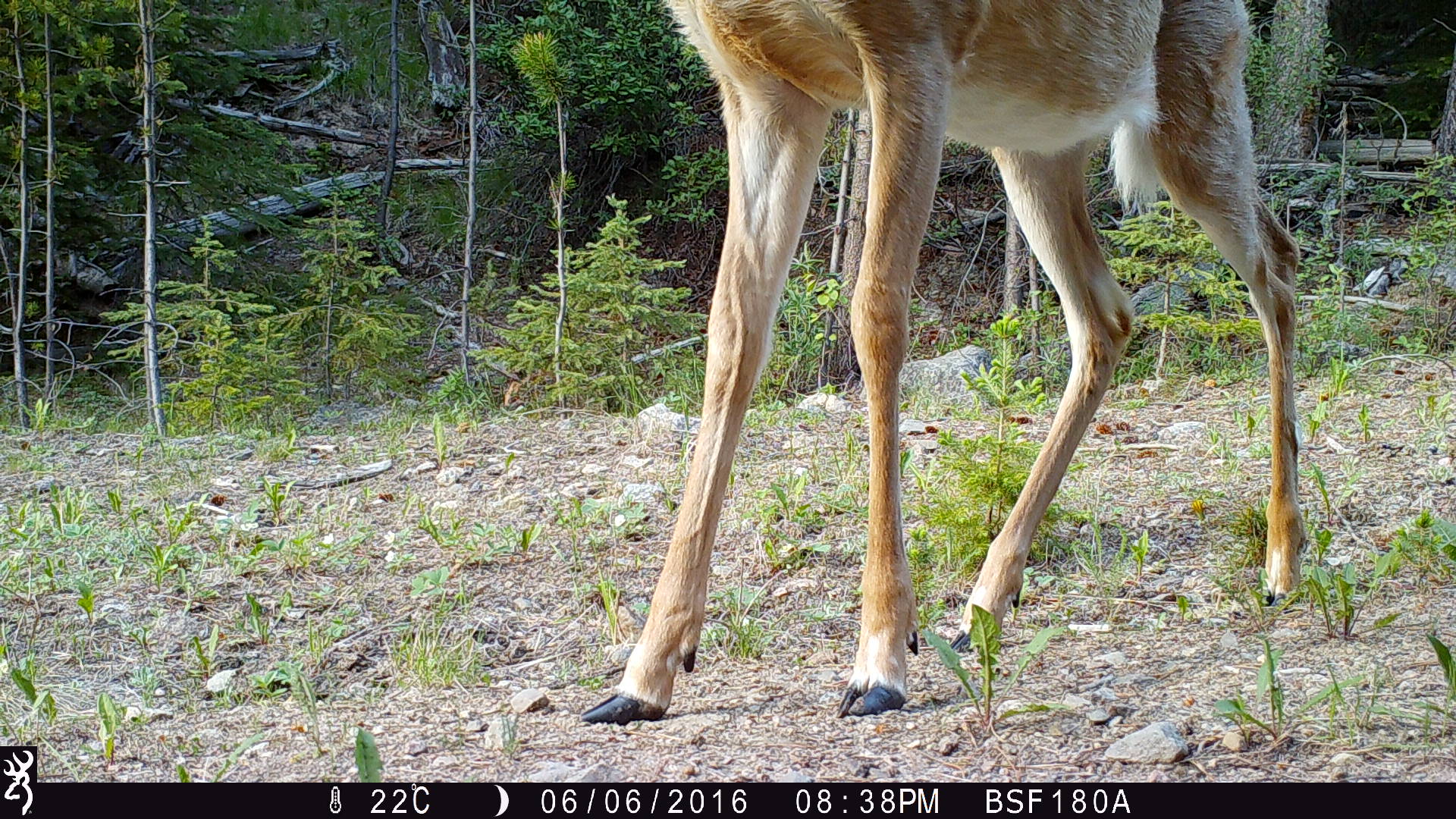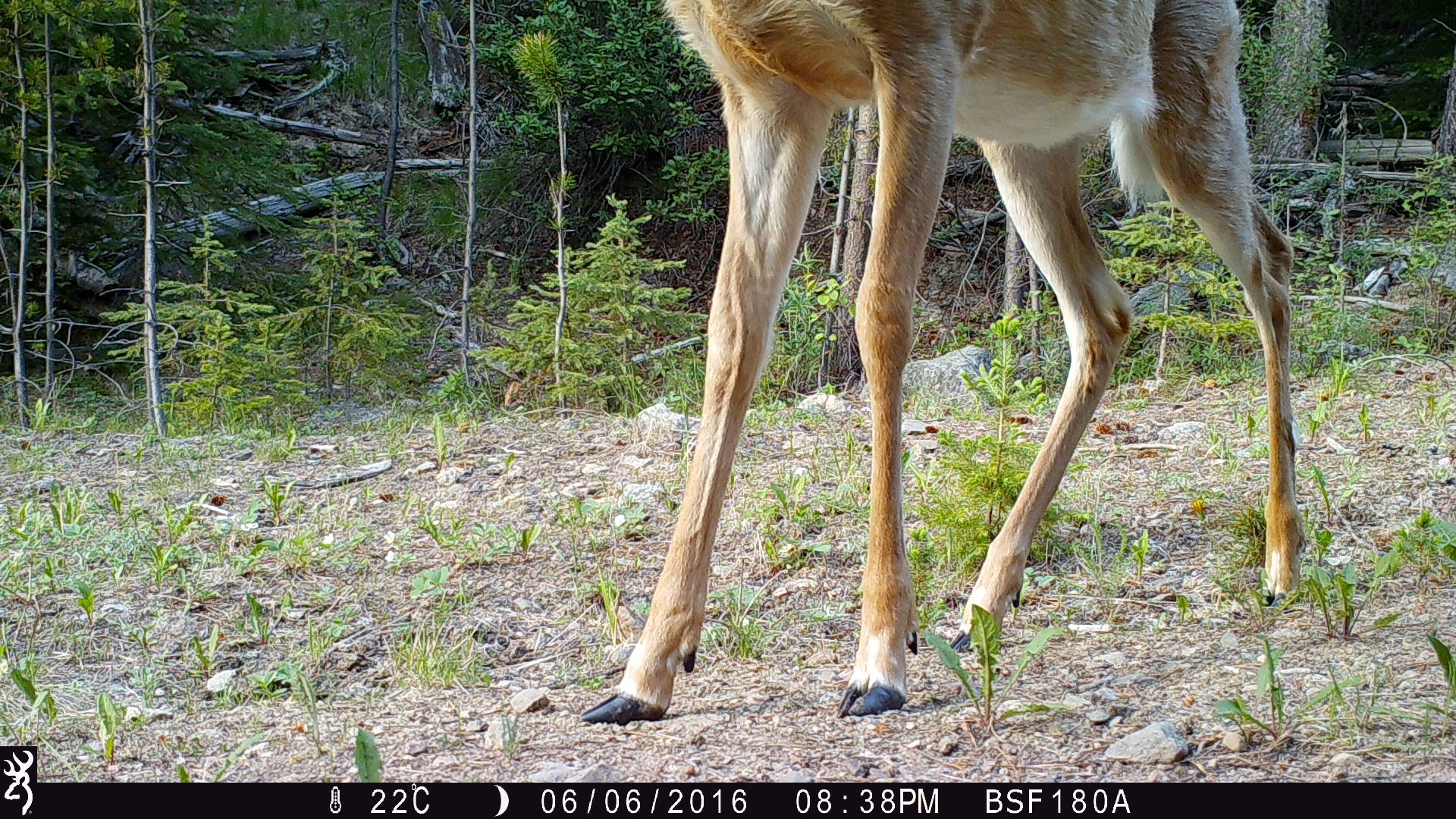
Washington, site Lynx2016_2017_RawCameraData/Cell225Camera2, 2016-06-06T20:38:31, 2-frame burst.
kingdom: Animalia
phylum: Chordata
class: Mammalia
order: Artiodactyla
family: Cervidae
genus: Odocoileus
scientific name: Odocoileus virginianus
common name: white-tailed deer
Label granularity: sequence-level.